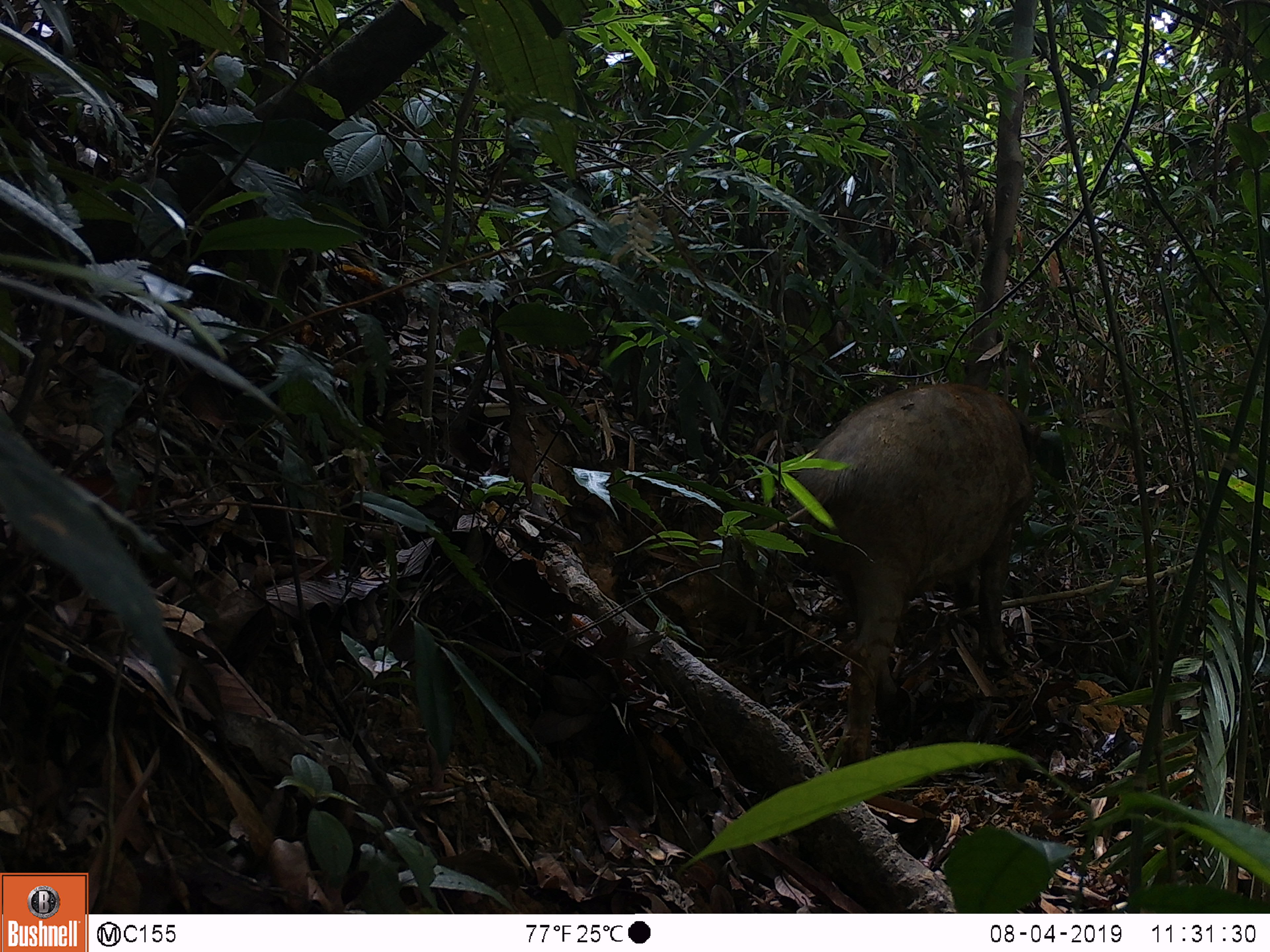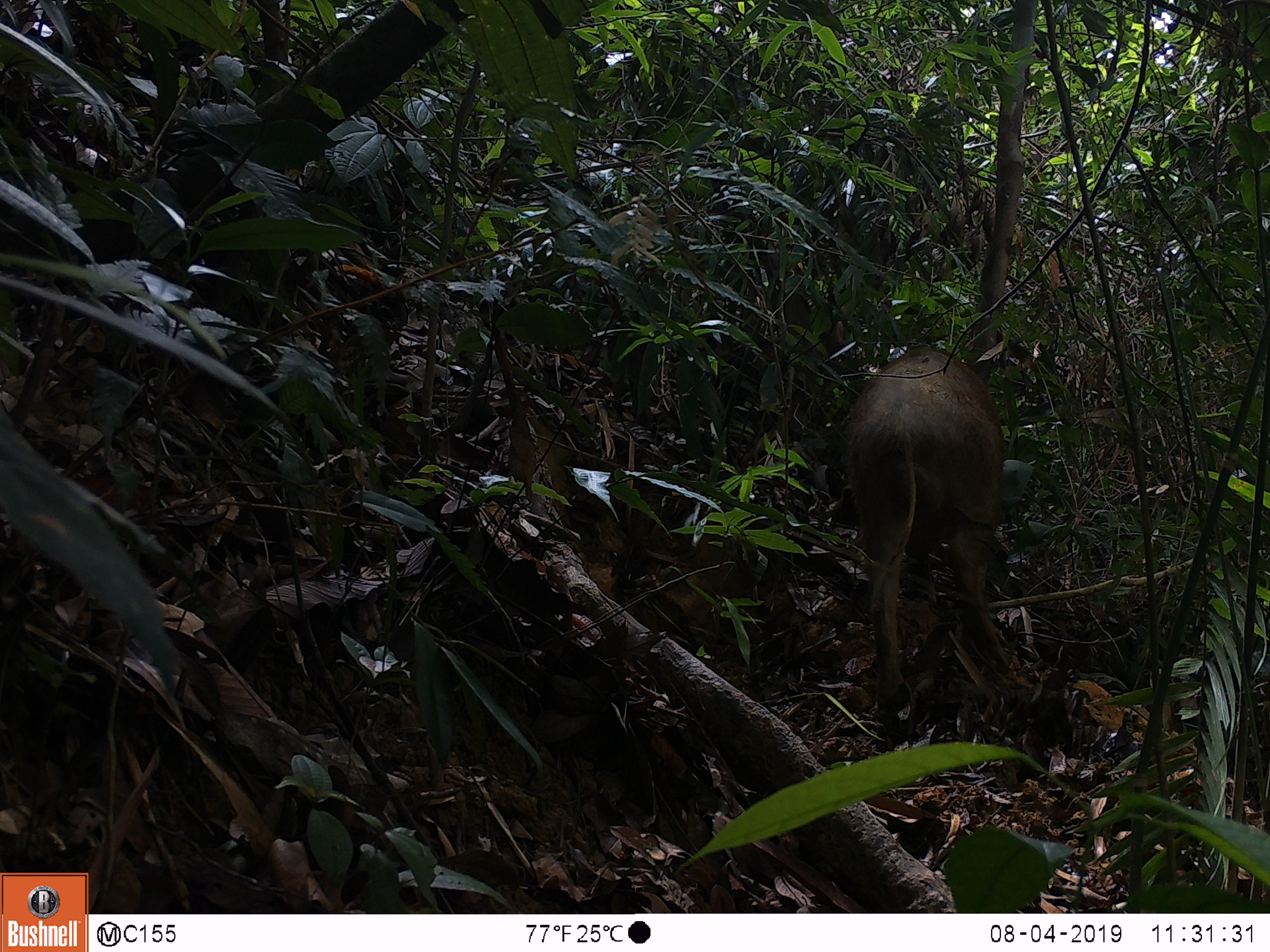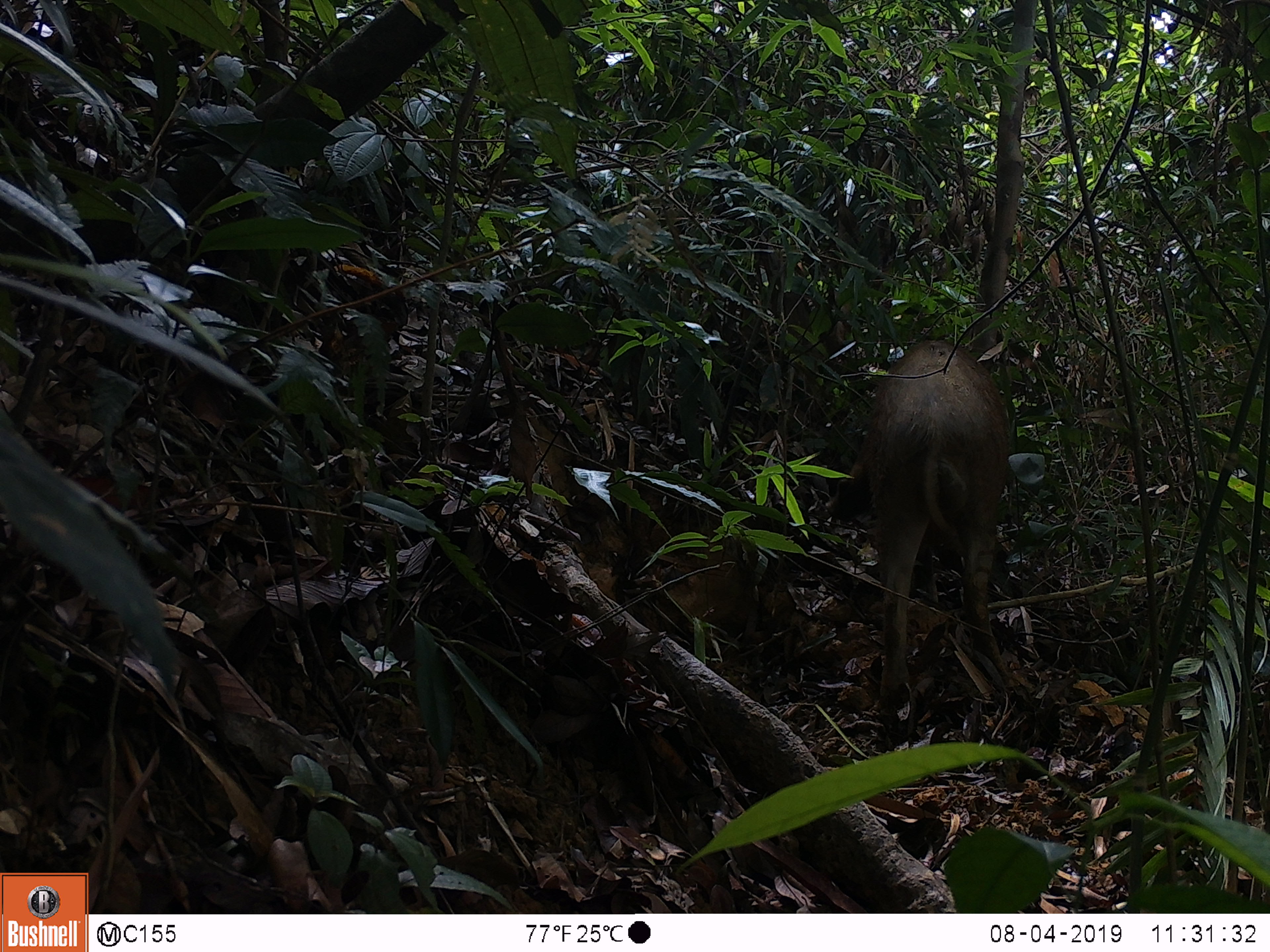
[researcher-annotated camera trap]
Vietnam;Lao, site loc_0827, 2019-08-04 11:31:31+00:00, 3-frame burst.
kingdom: Animalia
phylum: Chordata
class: Mammalia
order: Artiodactyla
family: Suidae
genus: Sus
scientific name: Sus scrofa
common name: eurasian wild pig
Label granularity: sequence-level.